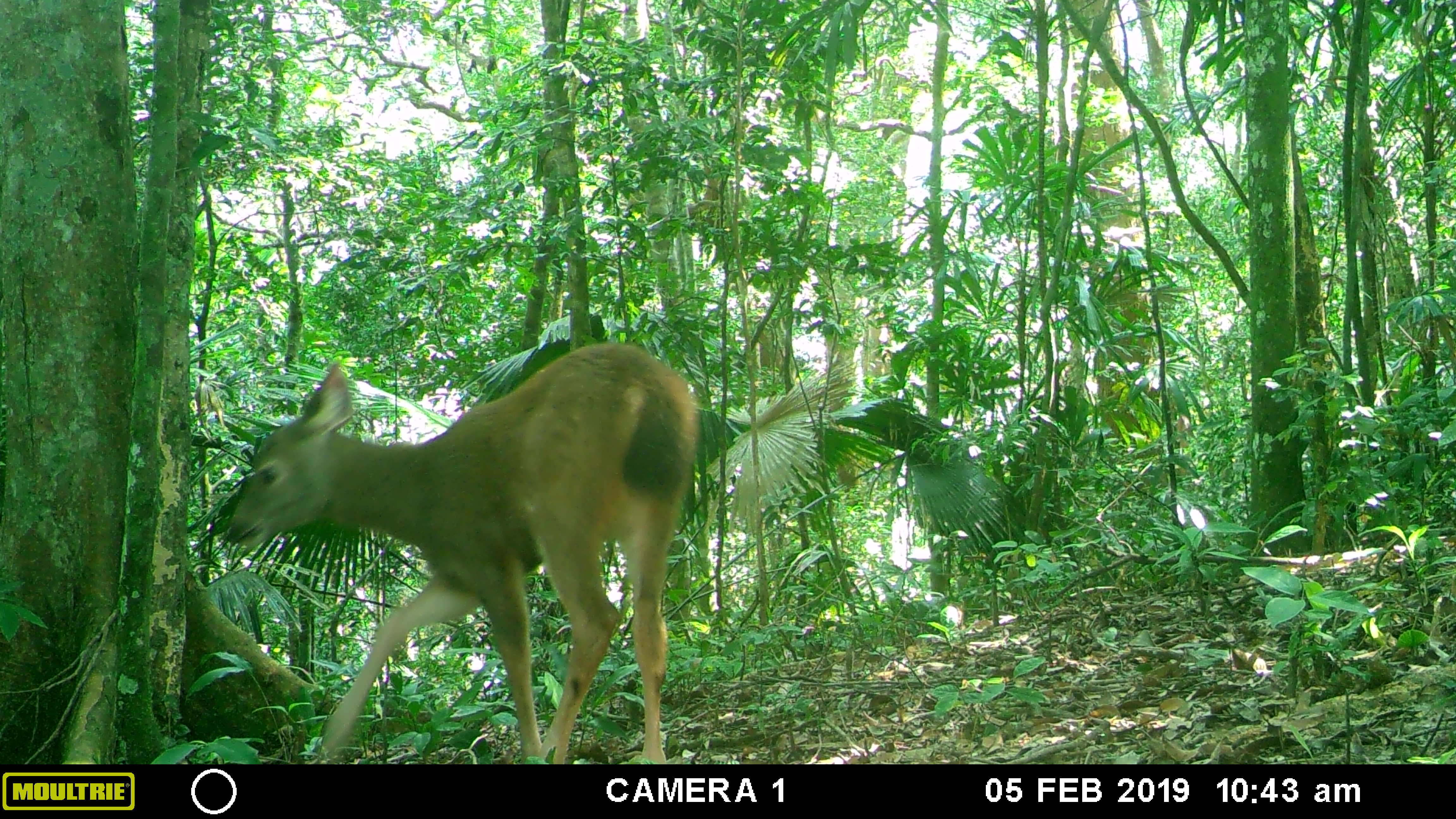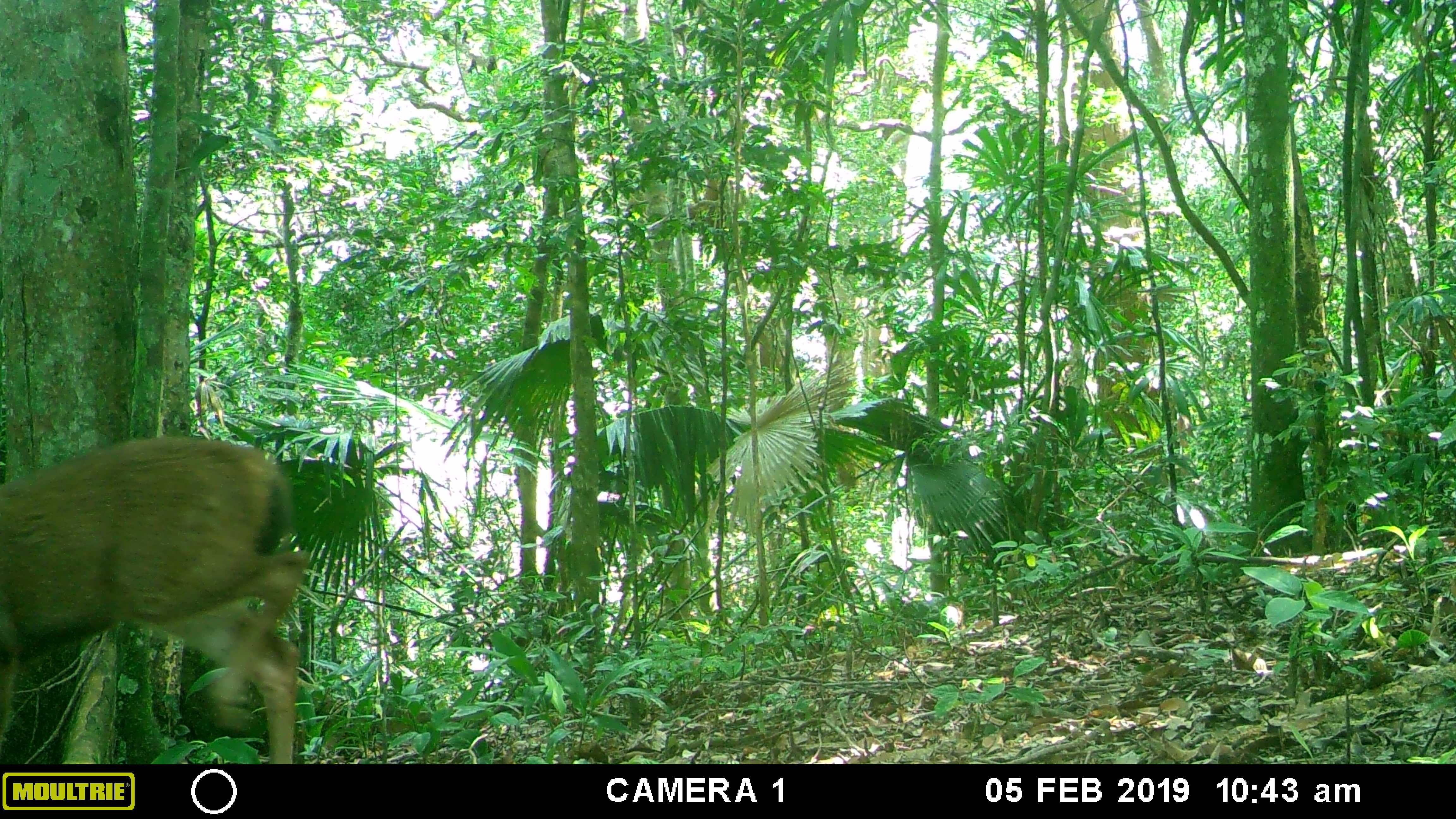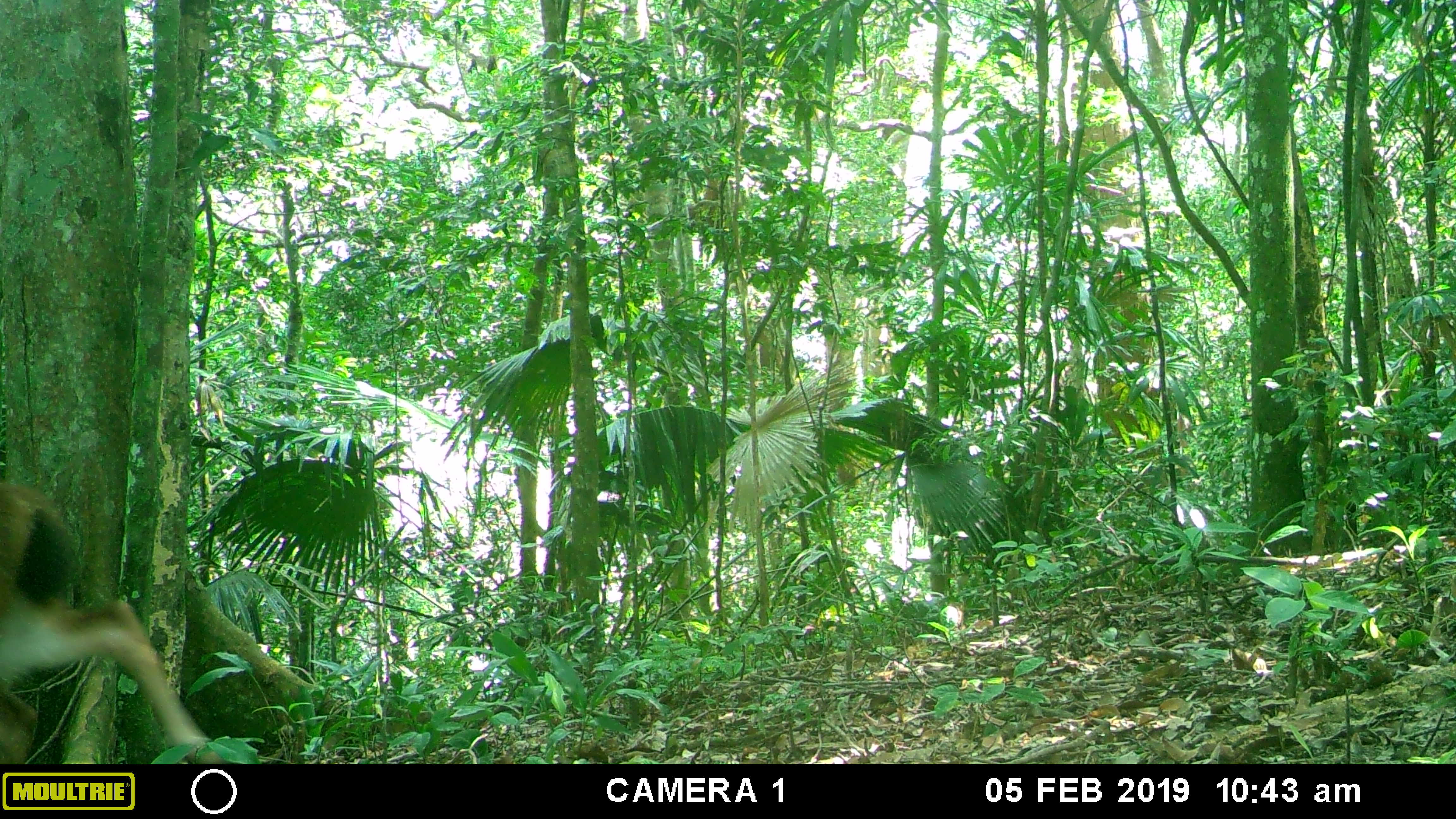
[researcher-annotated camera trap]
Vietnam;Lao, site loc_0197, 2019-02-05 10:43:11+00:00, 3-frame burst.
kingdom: Animalia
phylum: Chordata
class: Mammalia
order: Artiodactyla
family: Cervidae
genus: Rusa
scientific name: Rusa unicolor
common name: sambar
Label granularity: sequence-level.